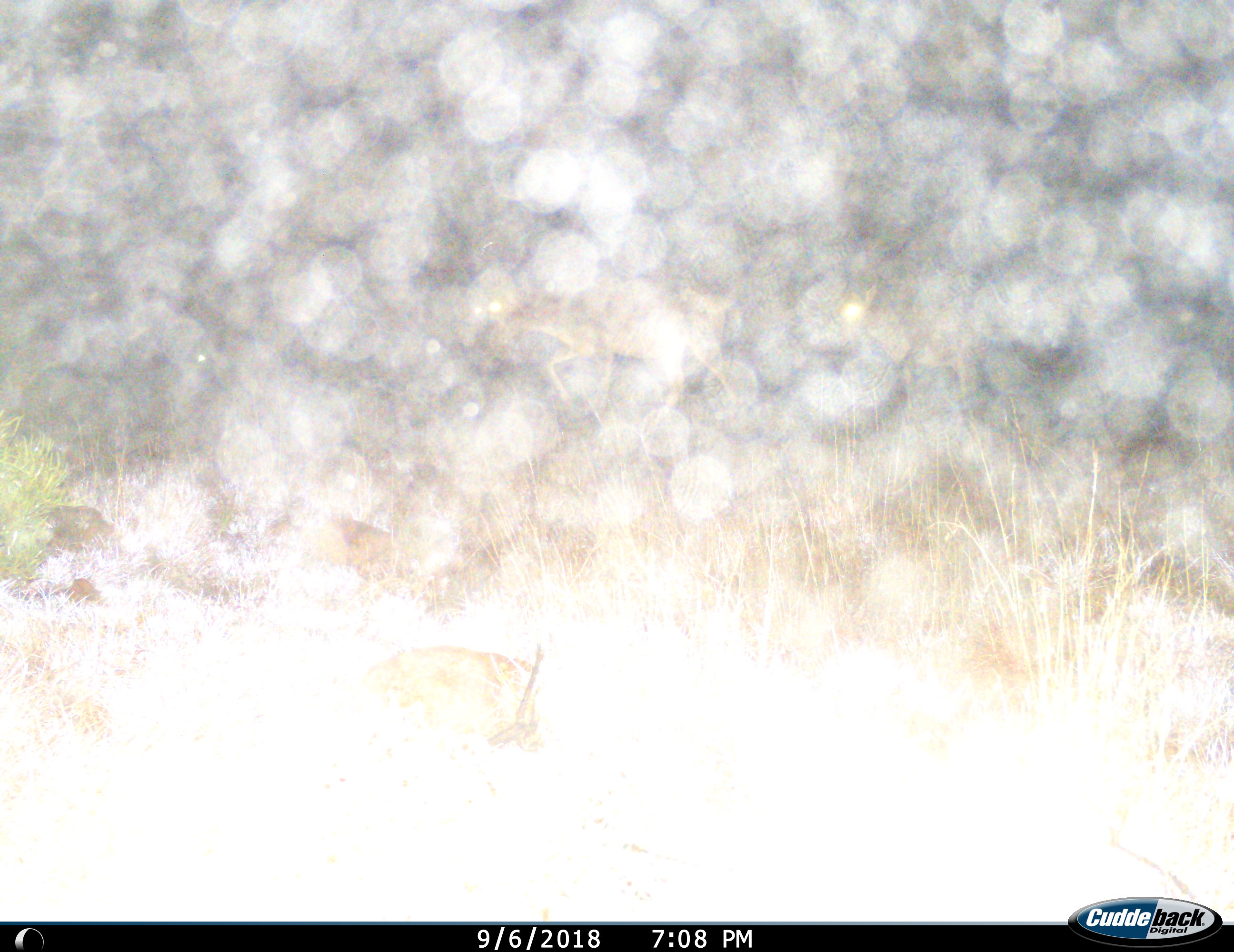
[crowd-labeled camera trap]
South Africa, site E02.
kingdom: Animalia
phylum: Chordata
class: Mammalia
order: Artiodactyla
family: Bovidae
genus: Tragelaphus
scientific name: Tragelaphus strepsiceros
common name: greater kudu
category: kudu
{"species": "kudu (greater kudu) (Tragelaphus strepsiceros)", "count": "1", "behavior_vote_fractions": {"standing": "0%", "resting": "0%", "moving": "100%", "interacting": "0%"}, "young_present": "0%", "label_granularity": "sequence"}